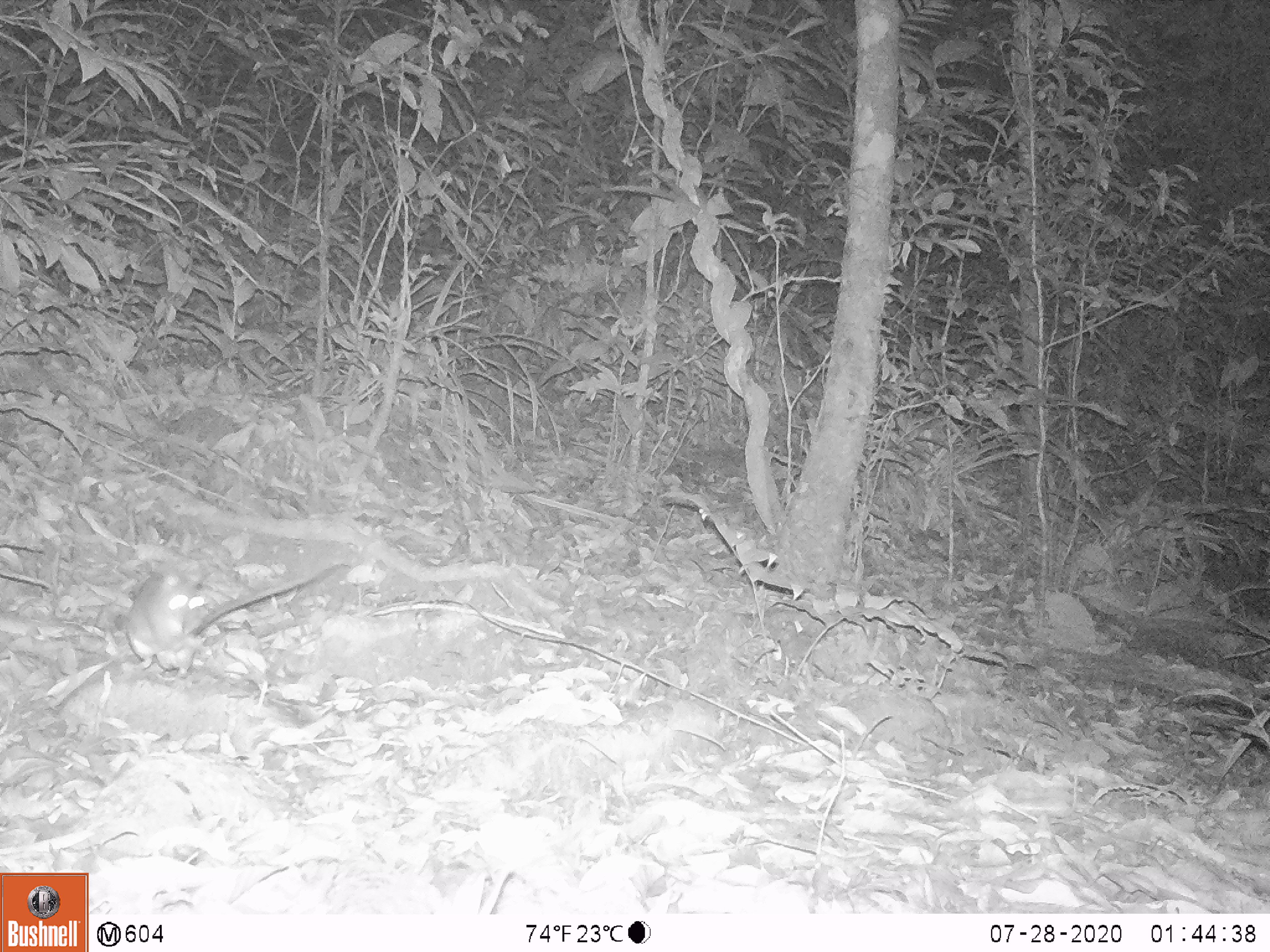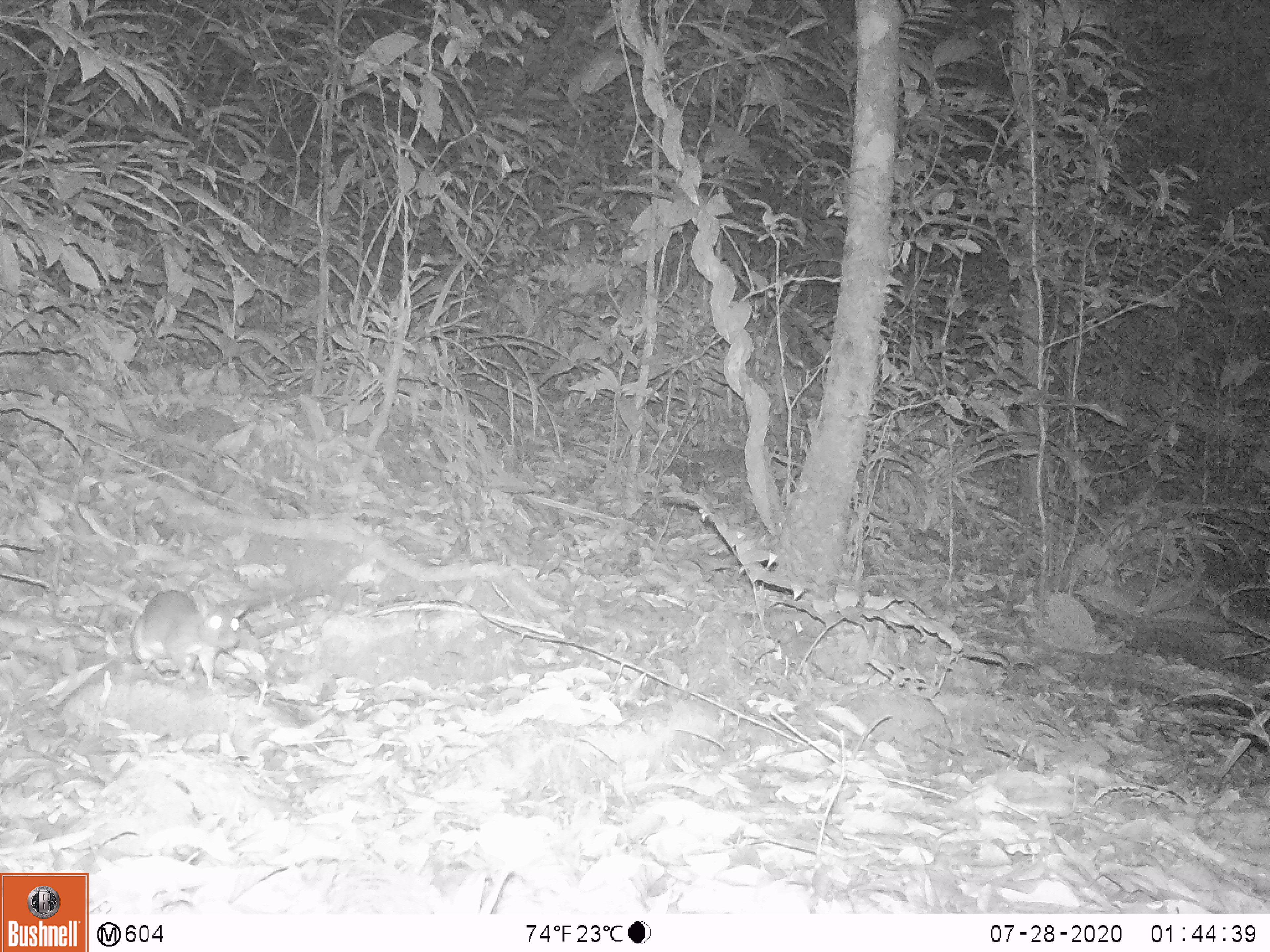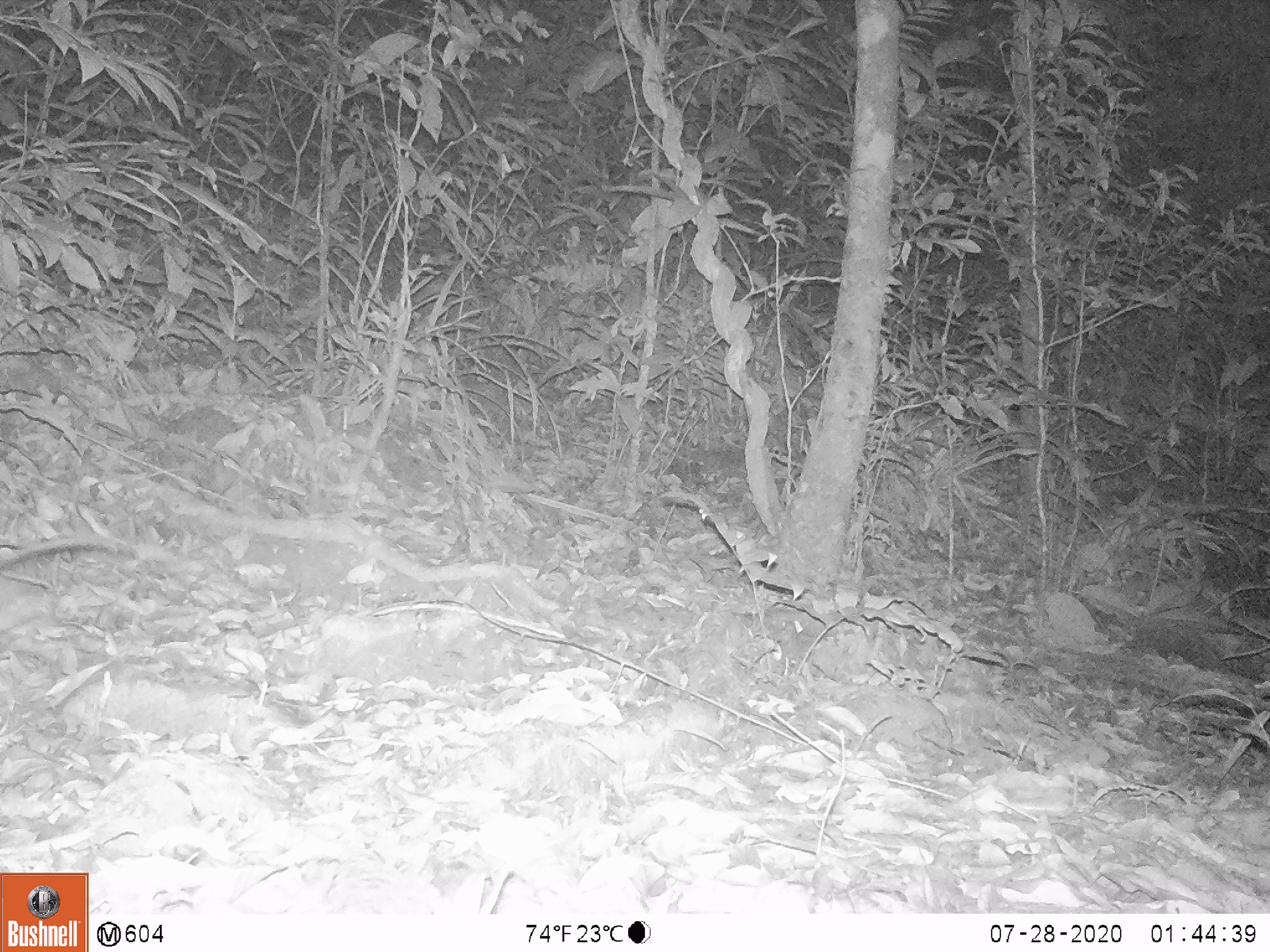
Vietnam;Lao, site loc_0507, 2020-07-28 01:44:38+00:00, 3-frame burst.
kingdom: Animalia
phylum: Chordata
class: Mammalia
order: Rodentia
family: Muridae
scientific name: Muridae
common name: old-world mice and rats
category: unidentified murid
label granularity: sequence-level